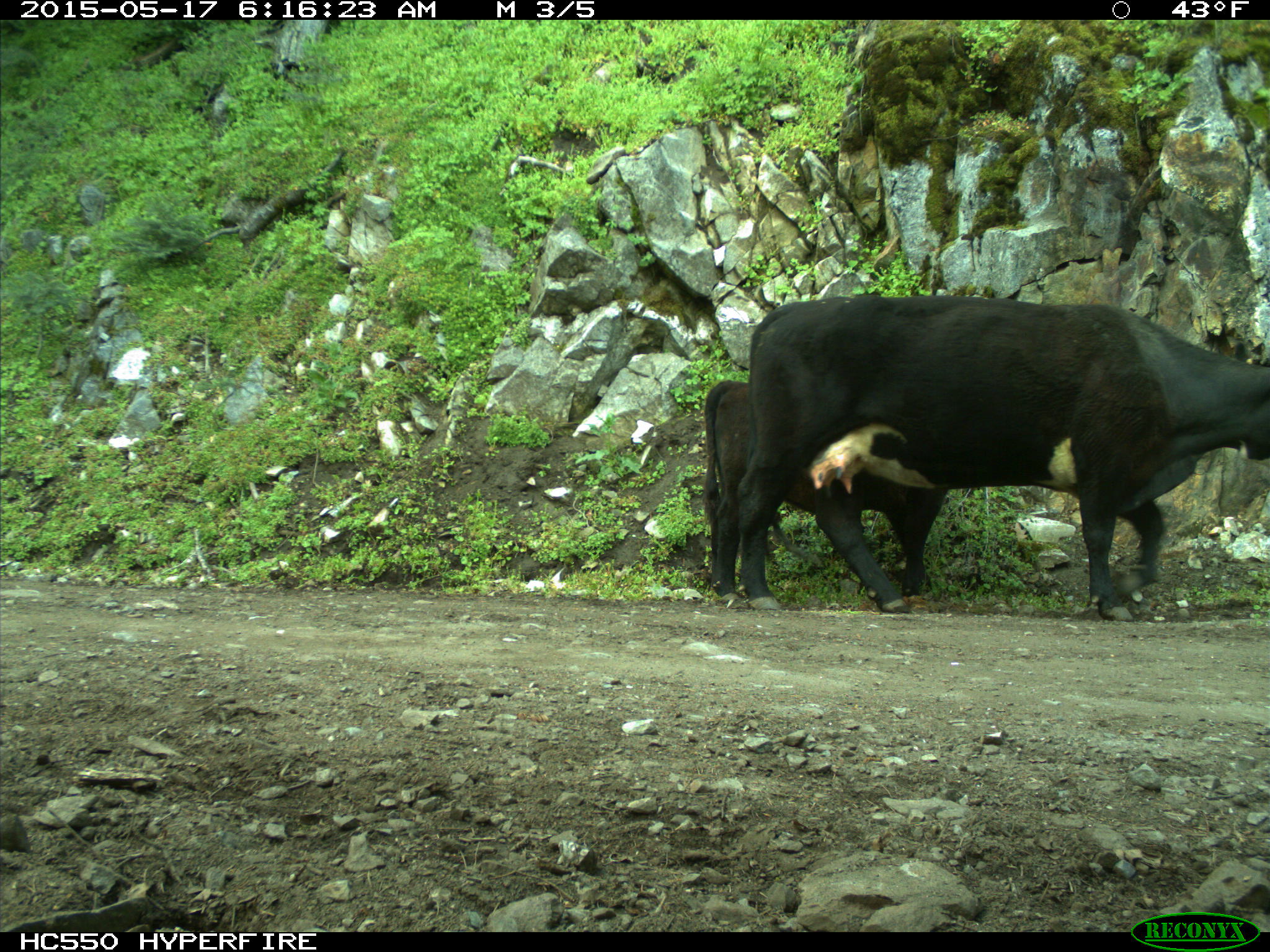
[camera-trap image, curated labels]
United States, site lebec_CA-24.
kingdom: Animalia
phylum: Chordata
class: Mammalia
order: Artiodactyla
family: Bovidae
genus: Bos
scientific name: Bos taurus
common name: domestic cow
Bos taurus (domestic cow).